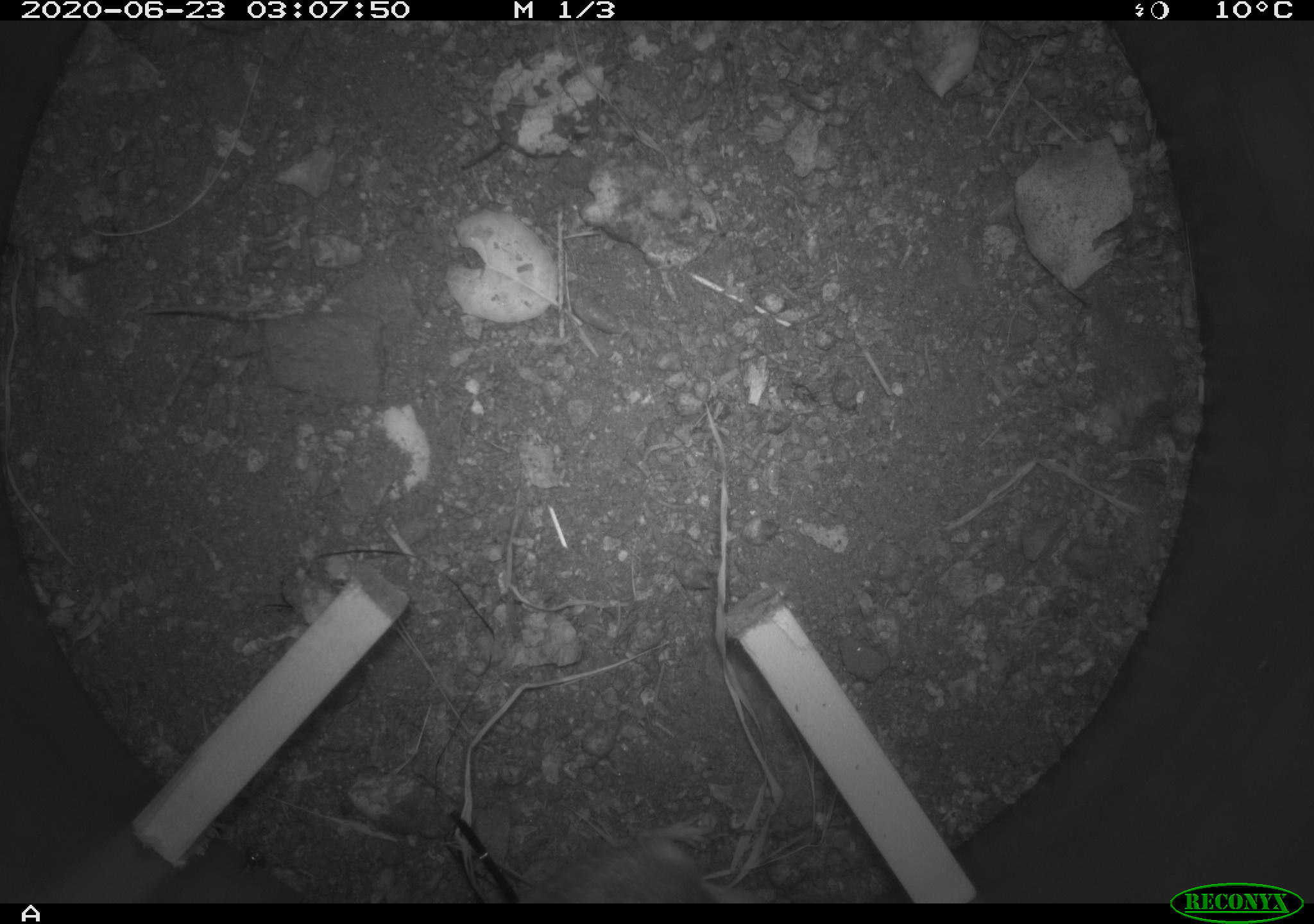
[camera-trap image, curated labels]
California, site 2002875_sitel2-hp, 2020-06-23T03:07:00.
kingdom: Animalia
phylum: Chordata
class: Mammalia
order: Rodentia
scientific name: Rodentia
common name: mouse species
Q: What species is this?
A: Mouse species (Rodentia).